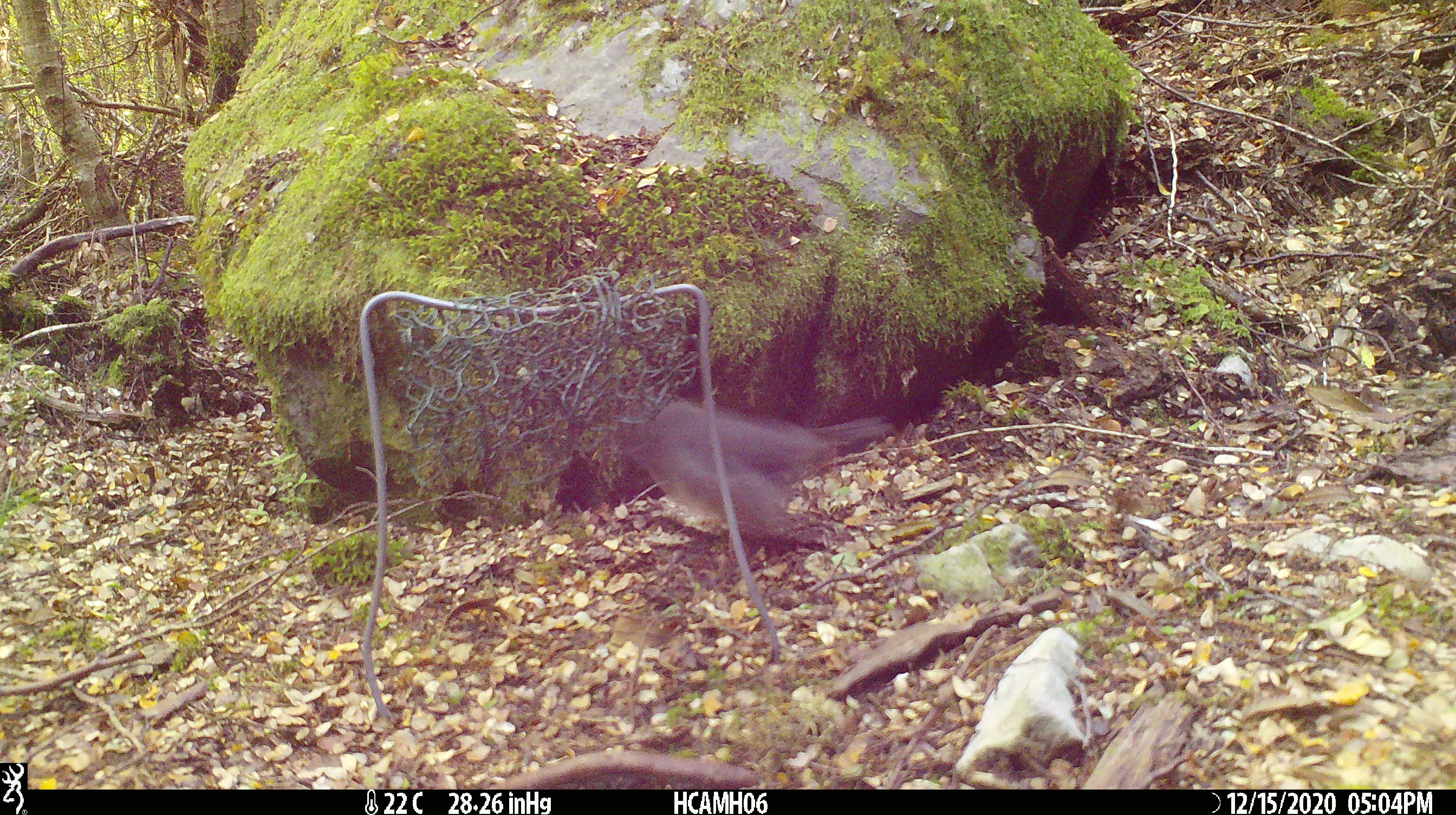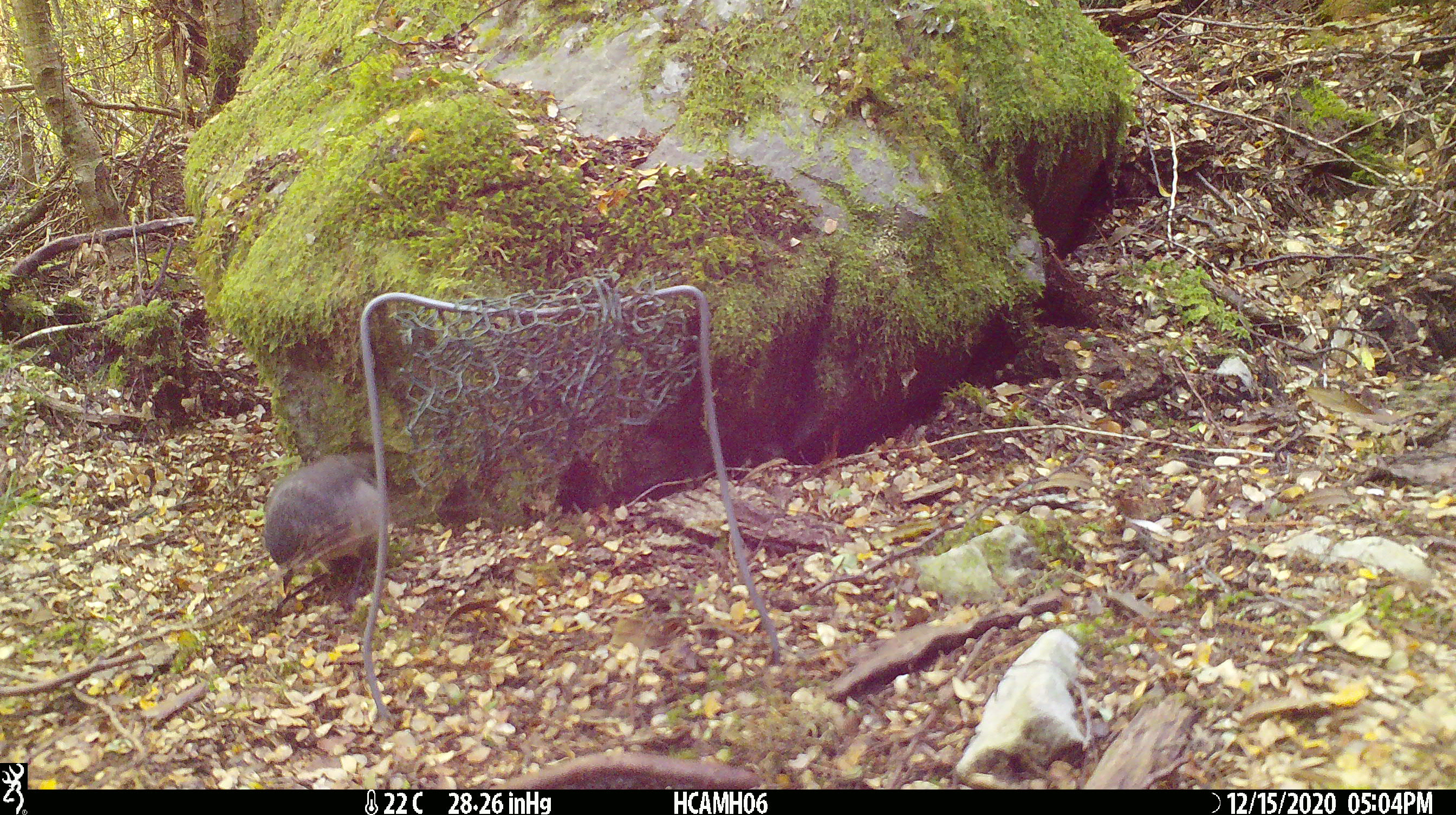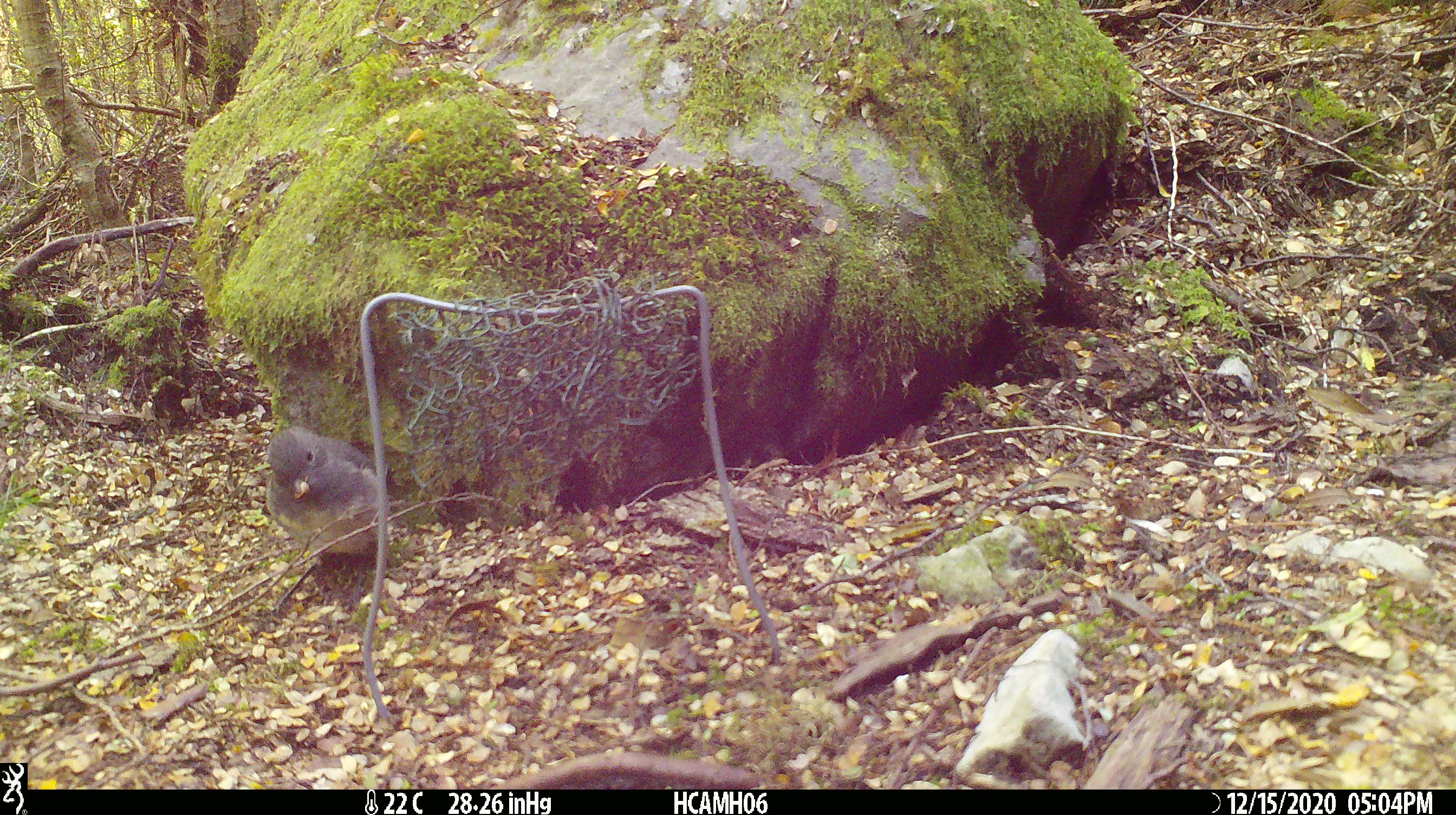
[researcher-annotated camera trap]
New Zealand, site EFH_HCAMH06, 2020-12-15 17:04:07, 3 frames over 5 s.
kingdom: Animalia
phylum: Chordata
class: Aves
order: Passeriformes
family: Petroicidae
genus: Petroica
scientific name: Petroica australis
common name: new zealand robin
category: robin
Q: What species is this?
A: Robin (new zealand robin) (Petroica australis).